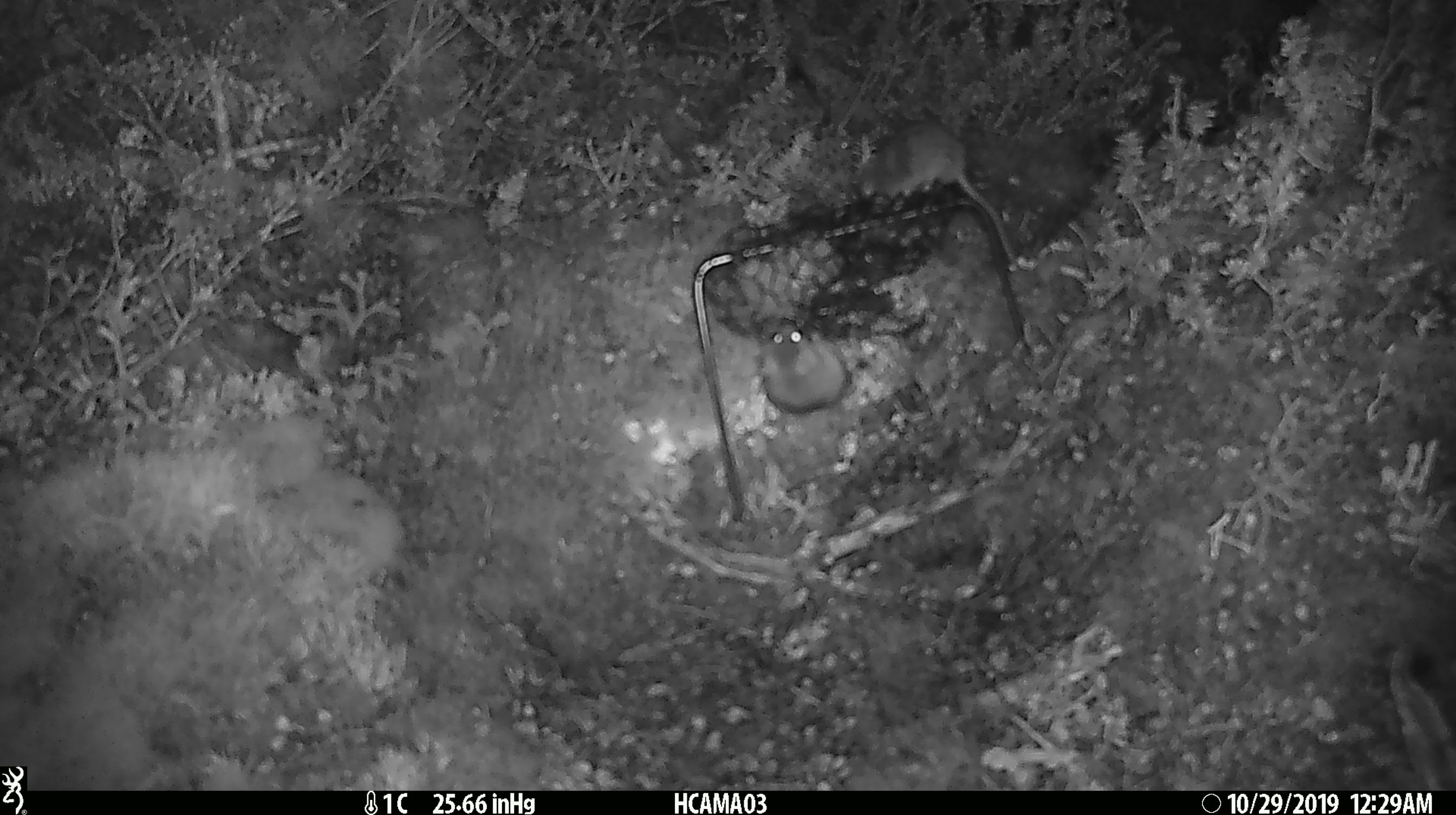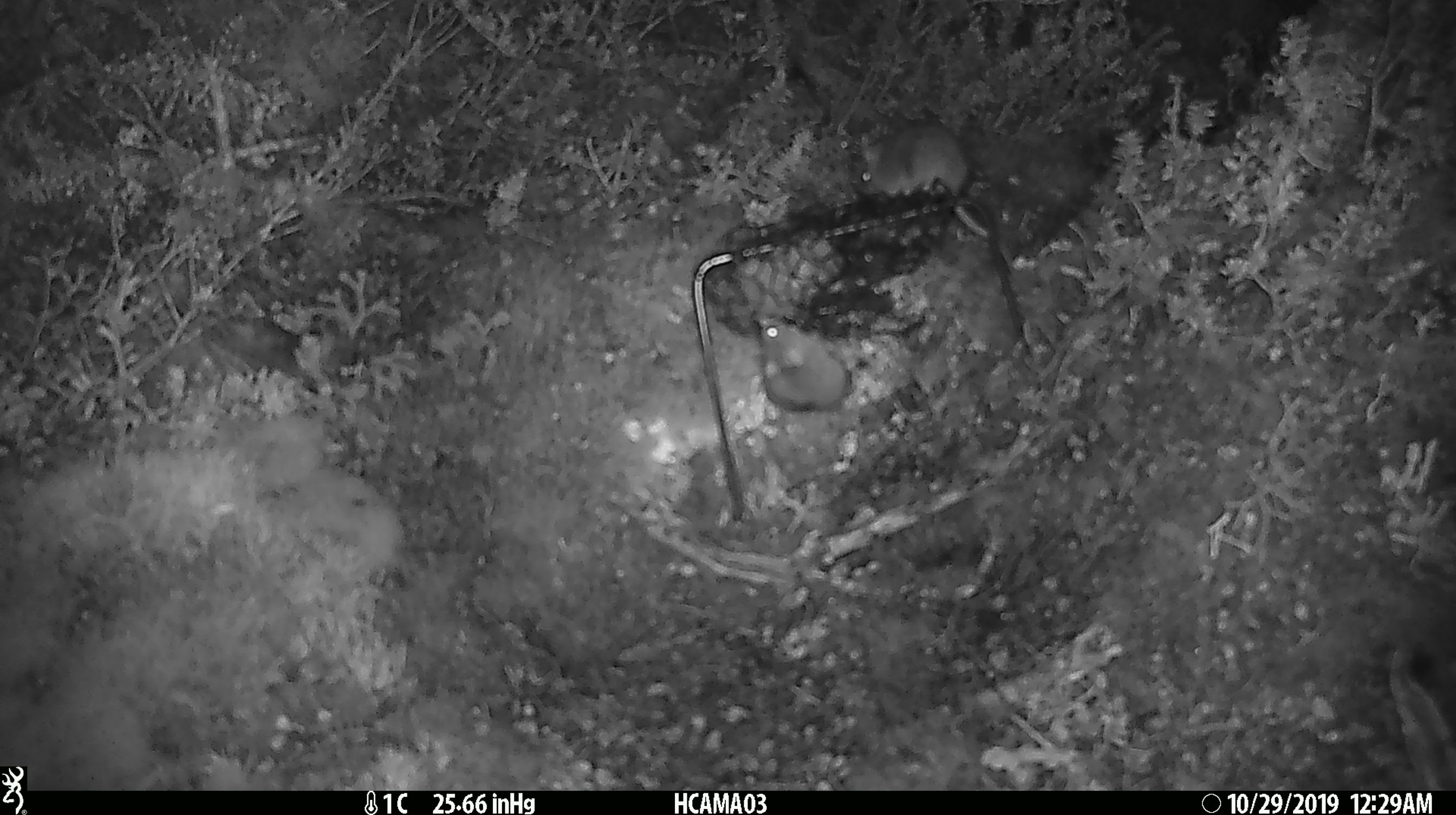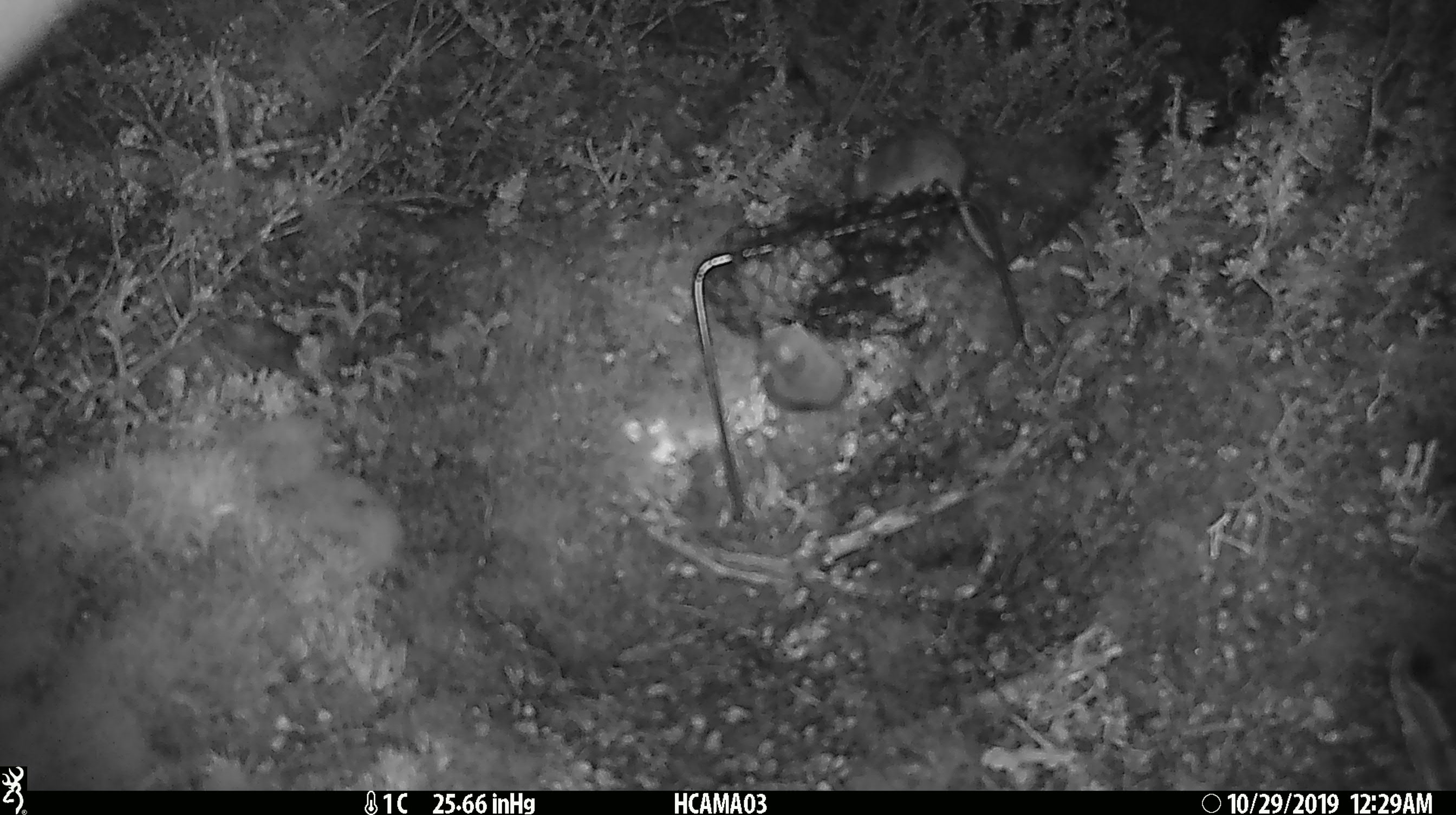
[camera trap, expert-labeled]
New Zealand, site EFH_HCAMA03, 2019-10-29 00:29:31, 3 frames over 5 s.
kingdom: Animalia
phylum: Chordata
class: Mammalia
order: Rodentia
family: Muridae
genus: Mus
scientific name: Mus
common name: mouse